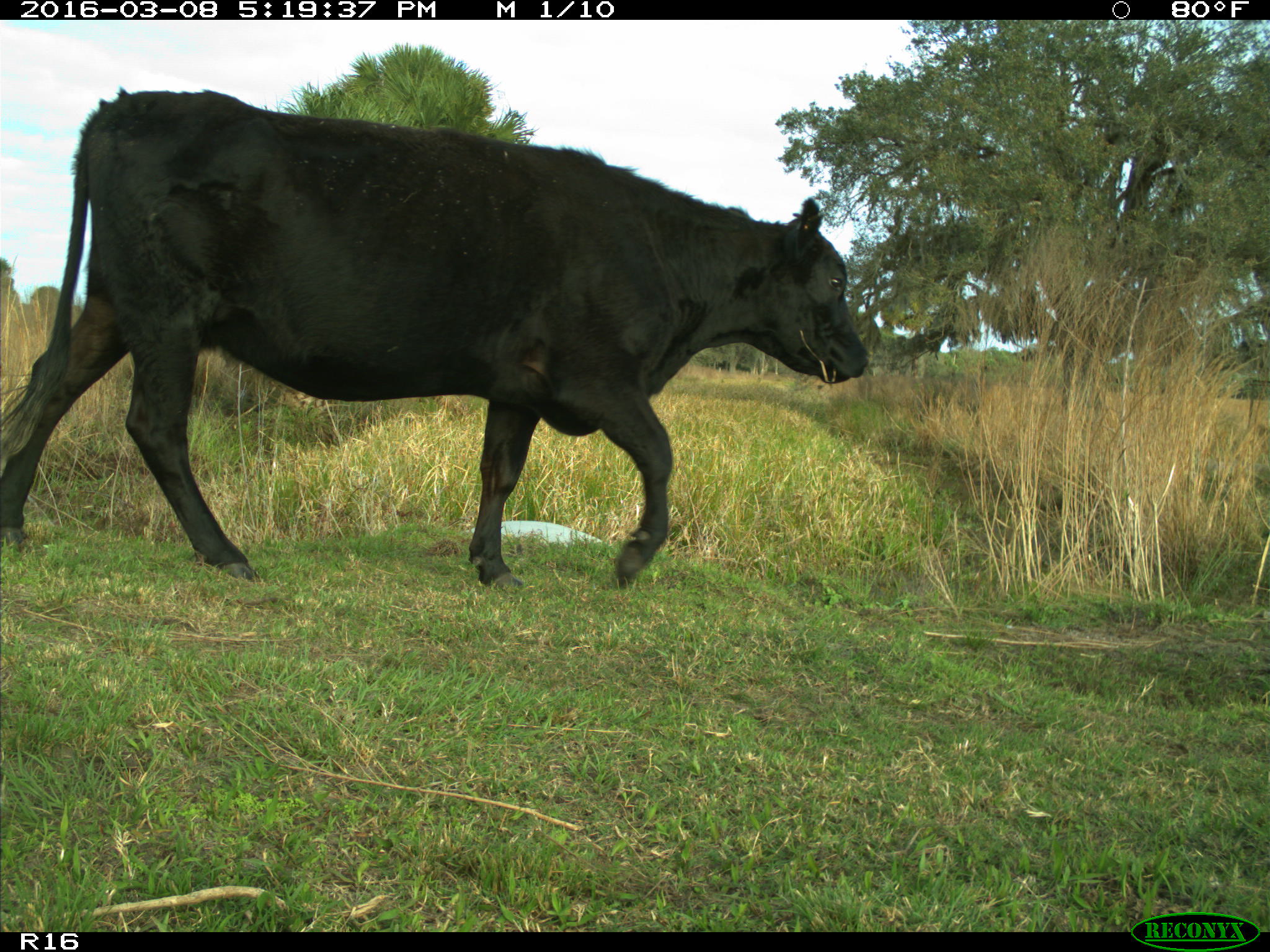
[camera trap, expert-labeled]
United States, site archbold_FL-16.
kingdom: Animalia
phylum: Chordata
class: Mammalia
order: Artiodactyla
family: Bovidae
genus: Bos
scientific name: Bos taurus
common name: domestic cow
Bos taurus (domestic cow).